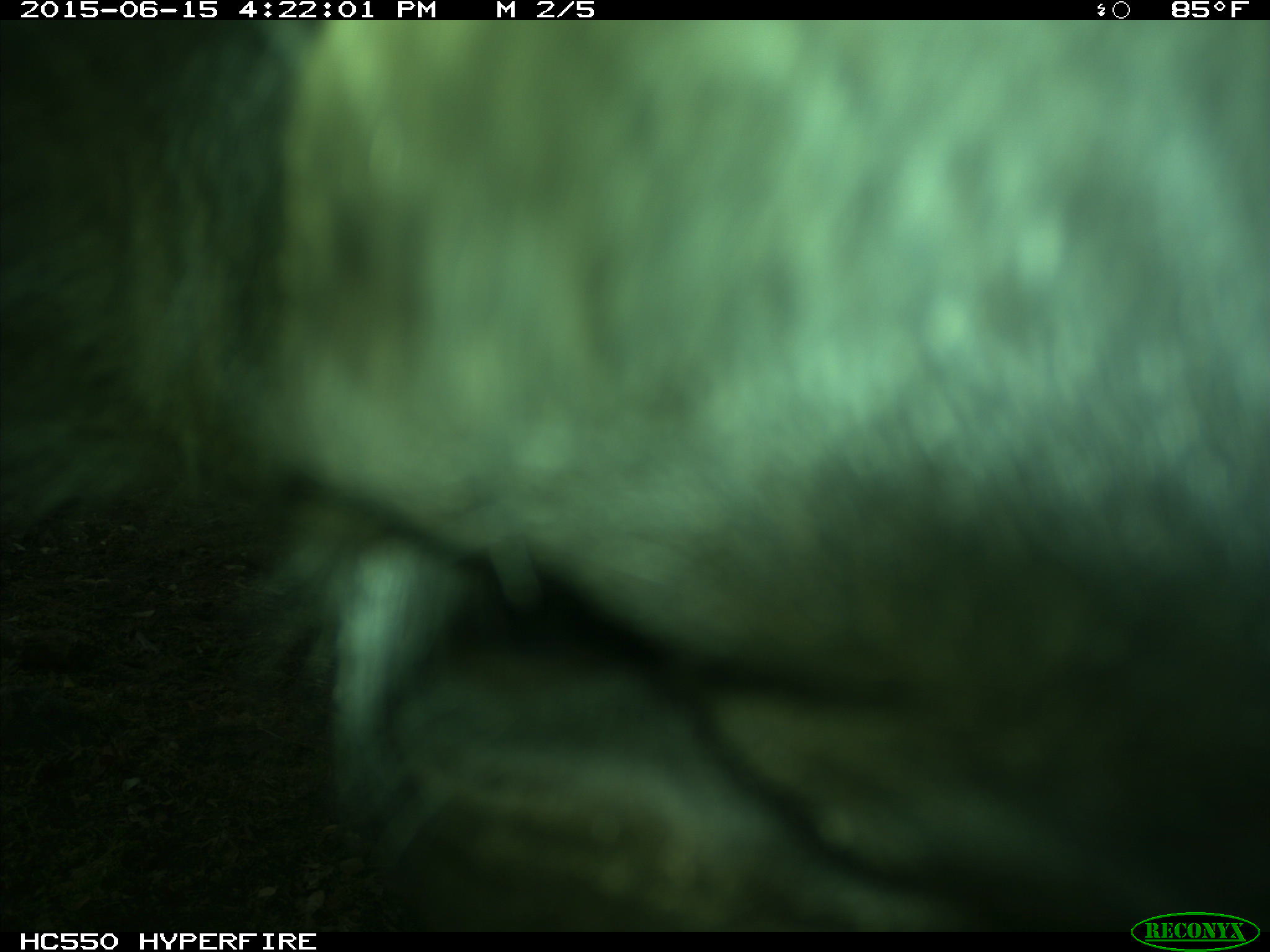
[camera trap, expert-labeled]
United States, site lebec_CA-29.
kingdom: Animalia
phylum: Chordata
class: Mammalia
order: Artiodactyla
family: Bovidae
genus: Bos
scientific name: Bos taurus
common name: domestic cow